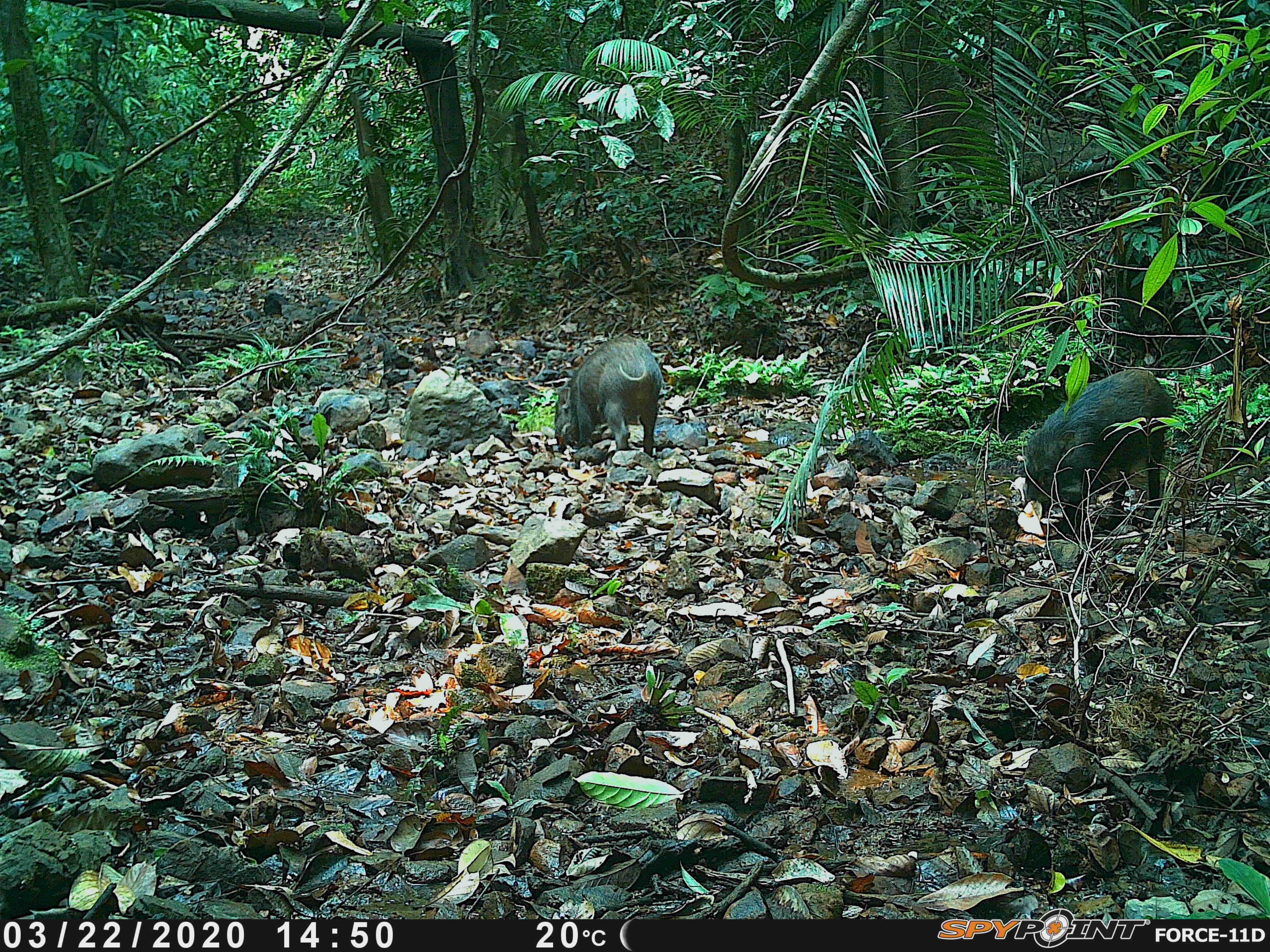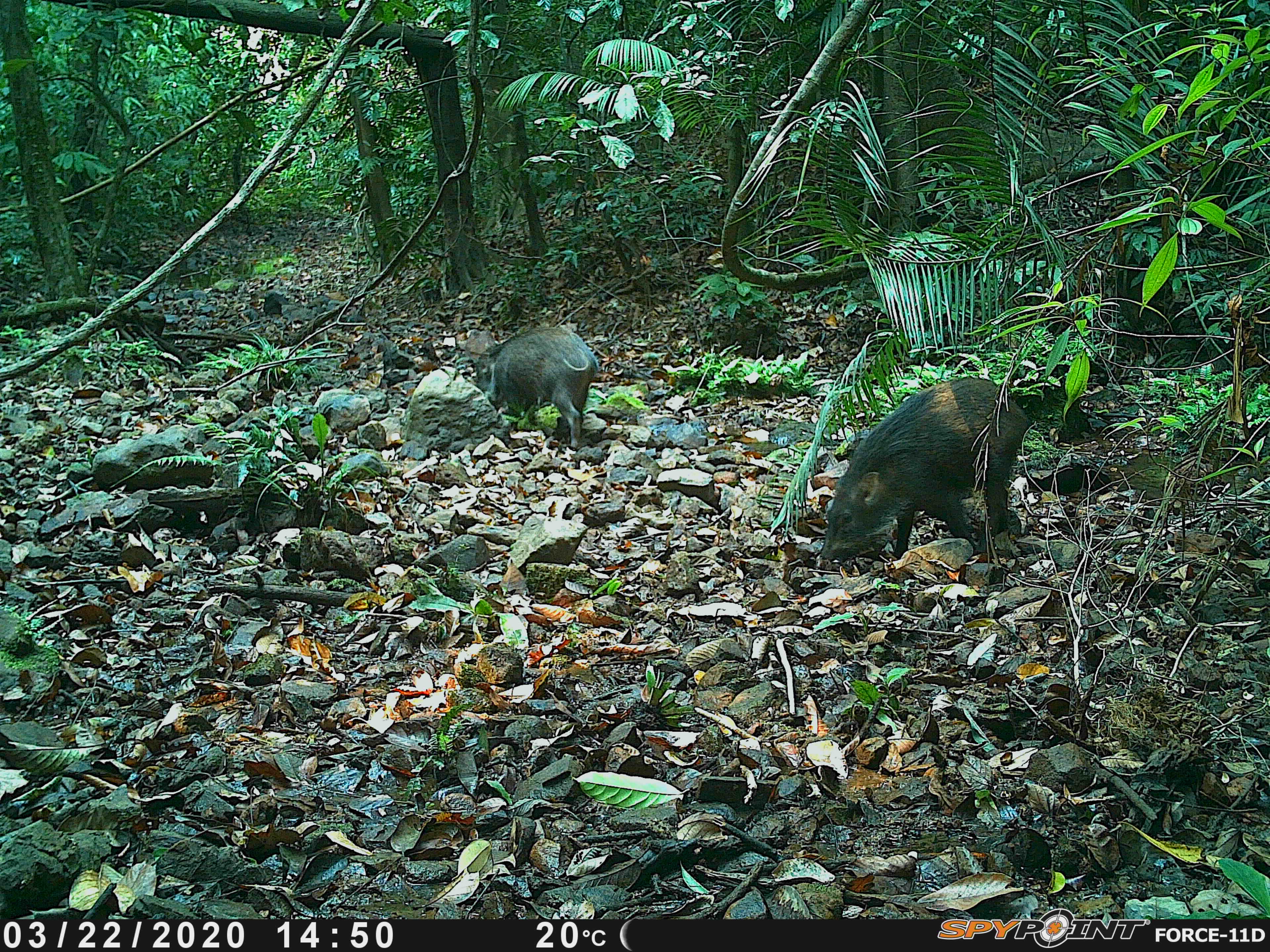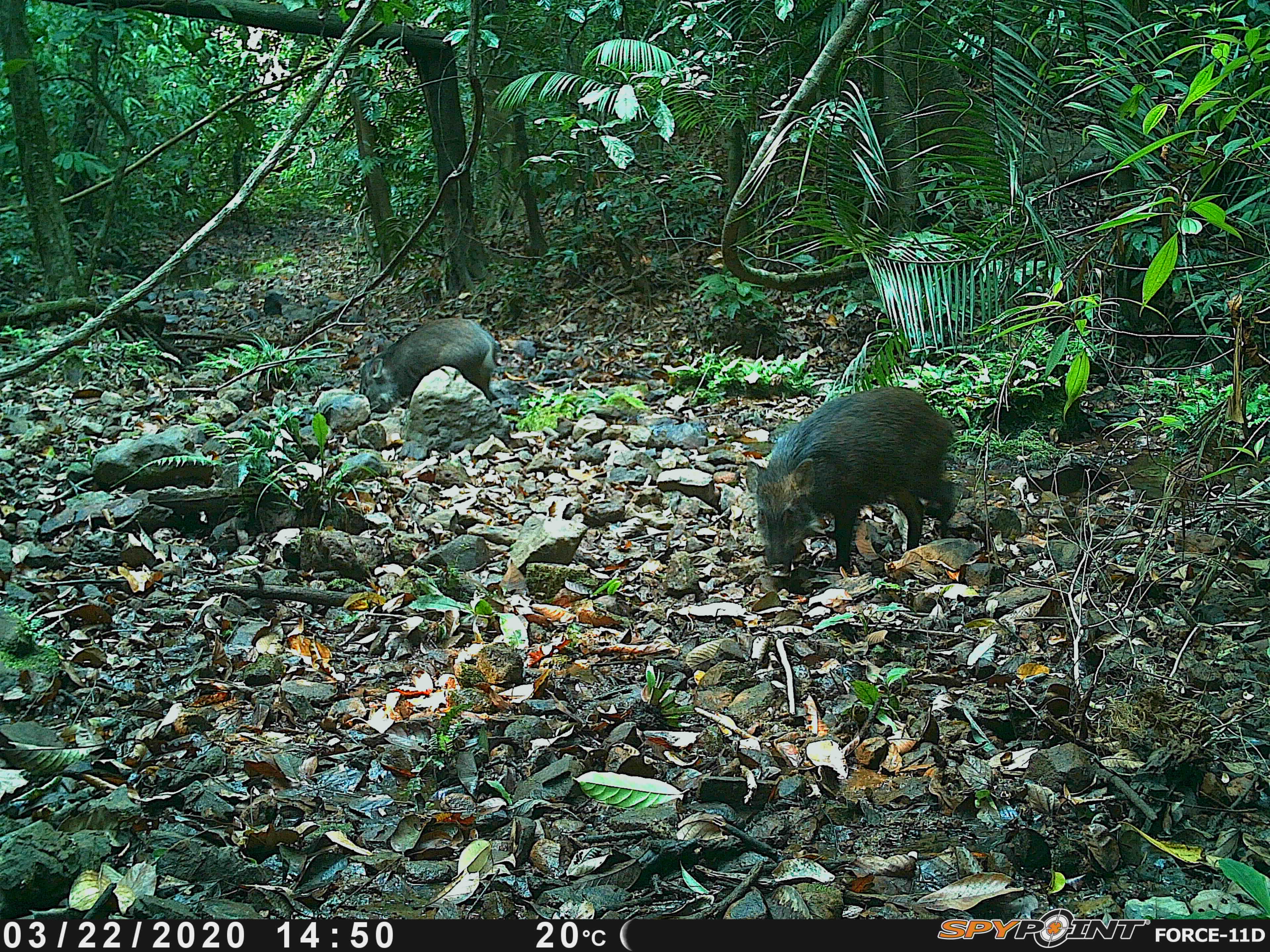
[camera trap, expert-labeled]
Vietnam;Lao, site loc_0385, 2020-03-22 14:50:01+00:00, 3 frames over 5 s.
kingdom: Animalia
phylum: Chordata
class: Mammalia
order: Artiodactyla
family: Suidae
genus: Sus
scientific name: Sus scrofa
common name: eurasian wild pig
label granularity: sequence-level